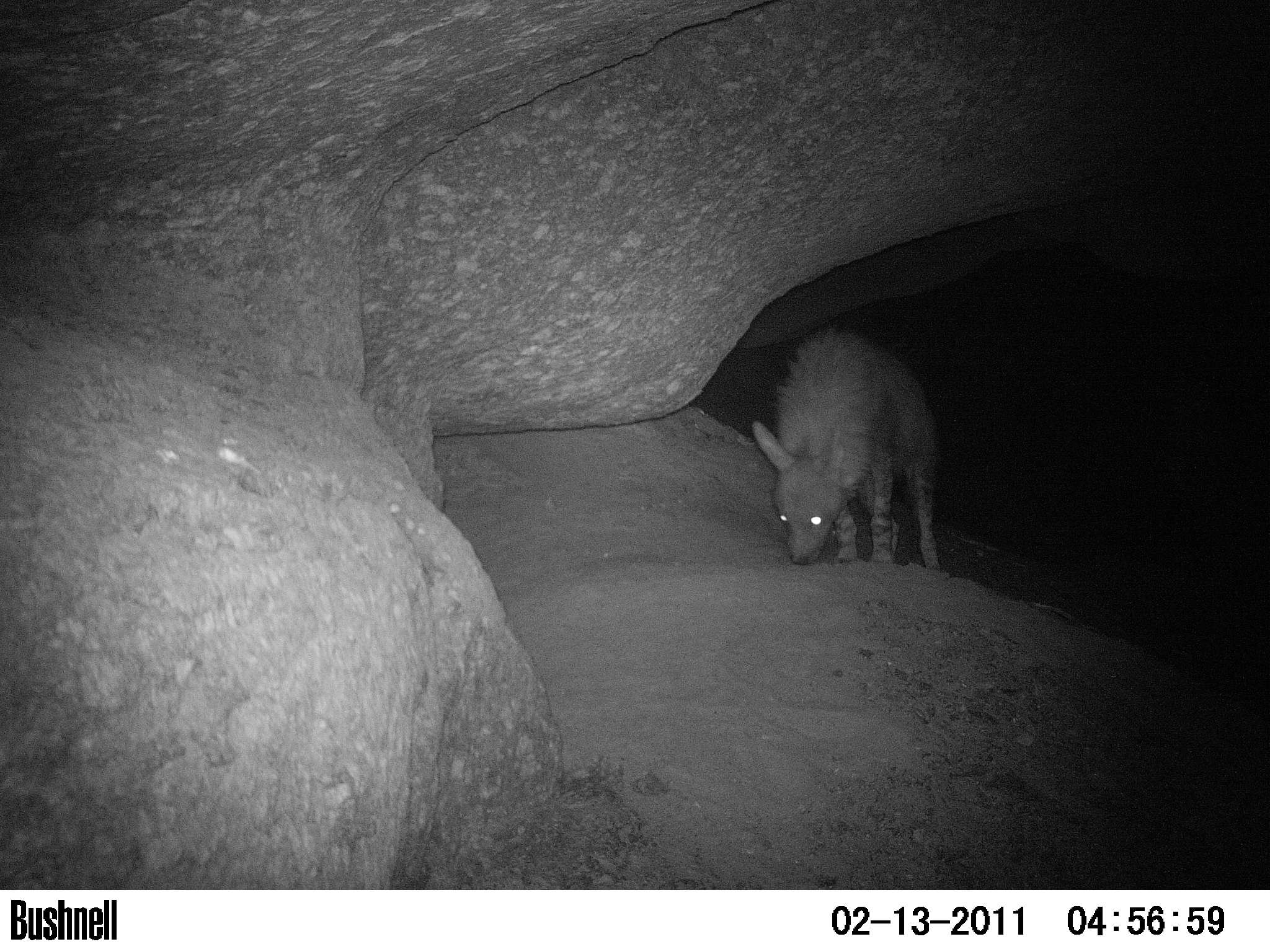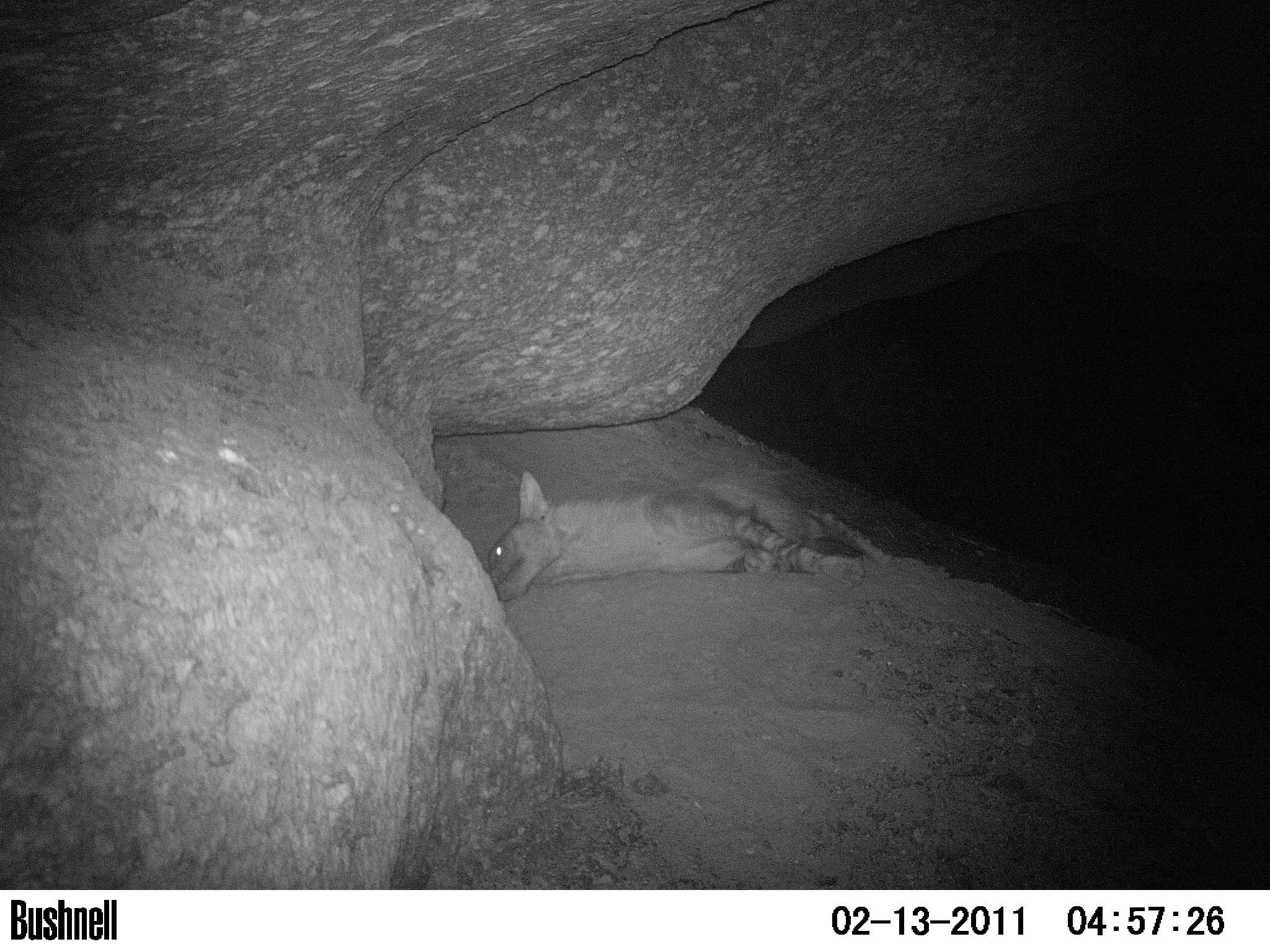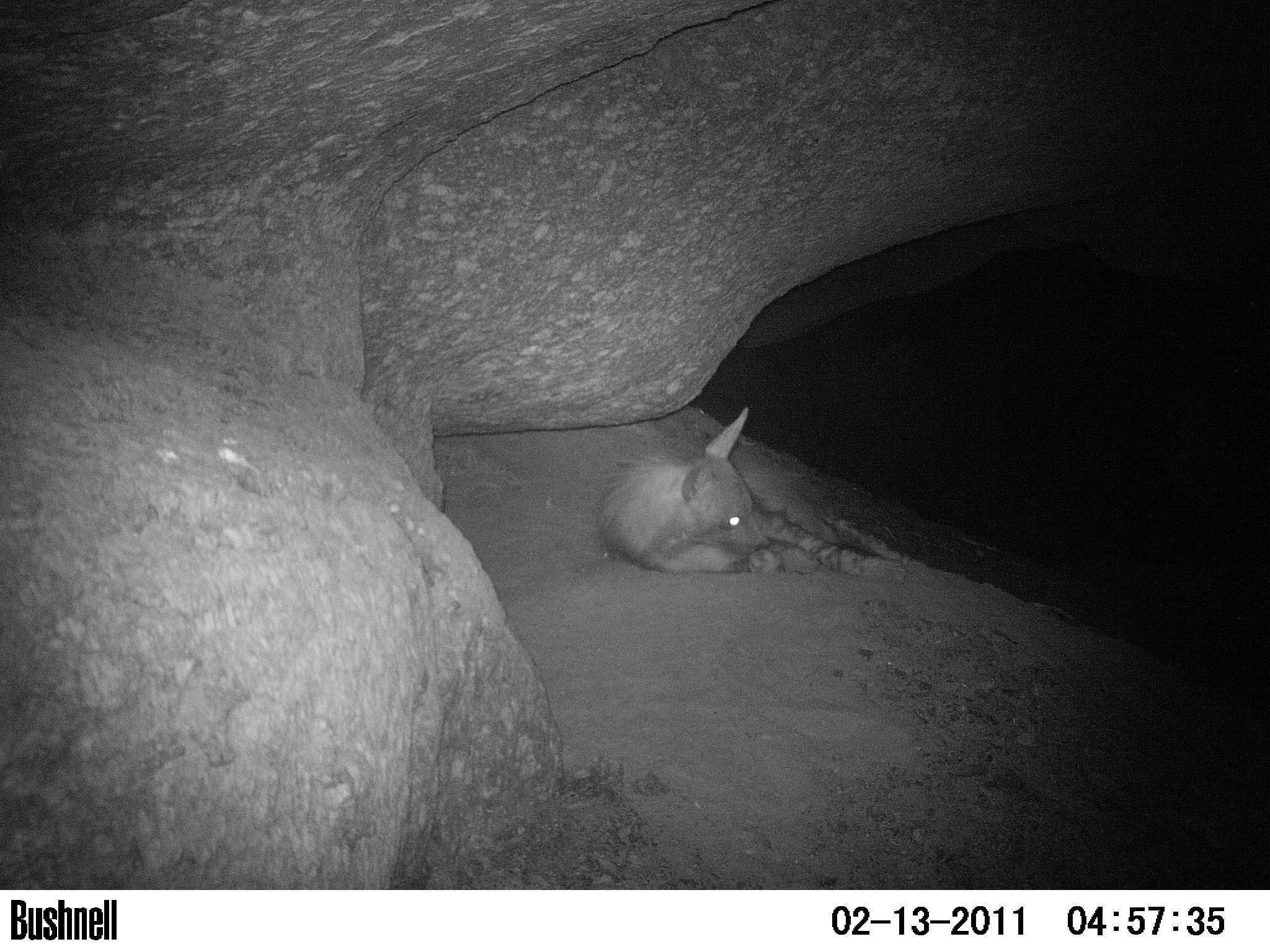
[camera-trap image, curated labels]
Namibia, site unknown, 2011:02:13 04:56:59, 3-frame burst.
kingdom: Animalia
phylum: Chordata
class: Mammalia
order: Carnivora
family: Hyaenidae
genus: Parahyaena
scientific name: Parahyaena brunnea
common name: brown hyena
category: hyaena brunnea